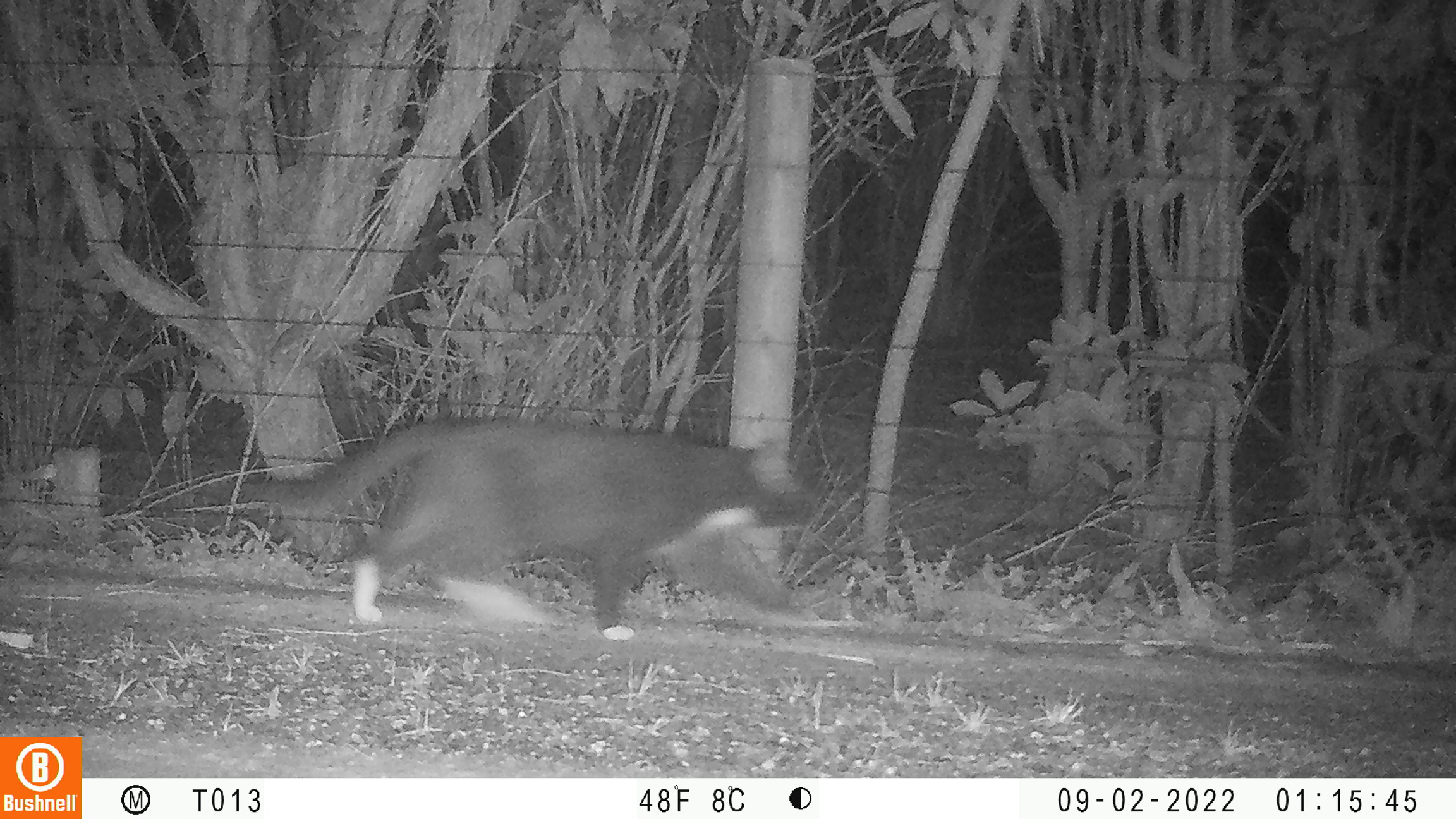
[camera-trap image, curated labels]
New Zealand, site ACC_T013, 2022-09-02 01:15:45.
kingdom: Animalia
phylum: Chordata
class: Mammalia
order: Carnivora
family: Felidae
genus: Felis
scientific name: Felis catus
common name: domestic cat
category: cat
Cat (domestic cat) (Felis catus).